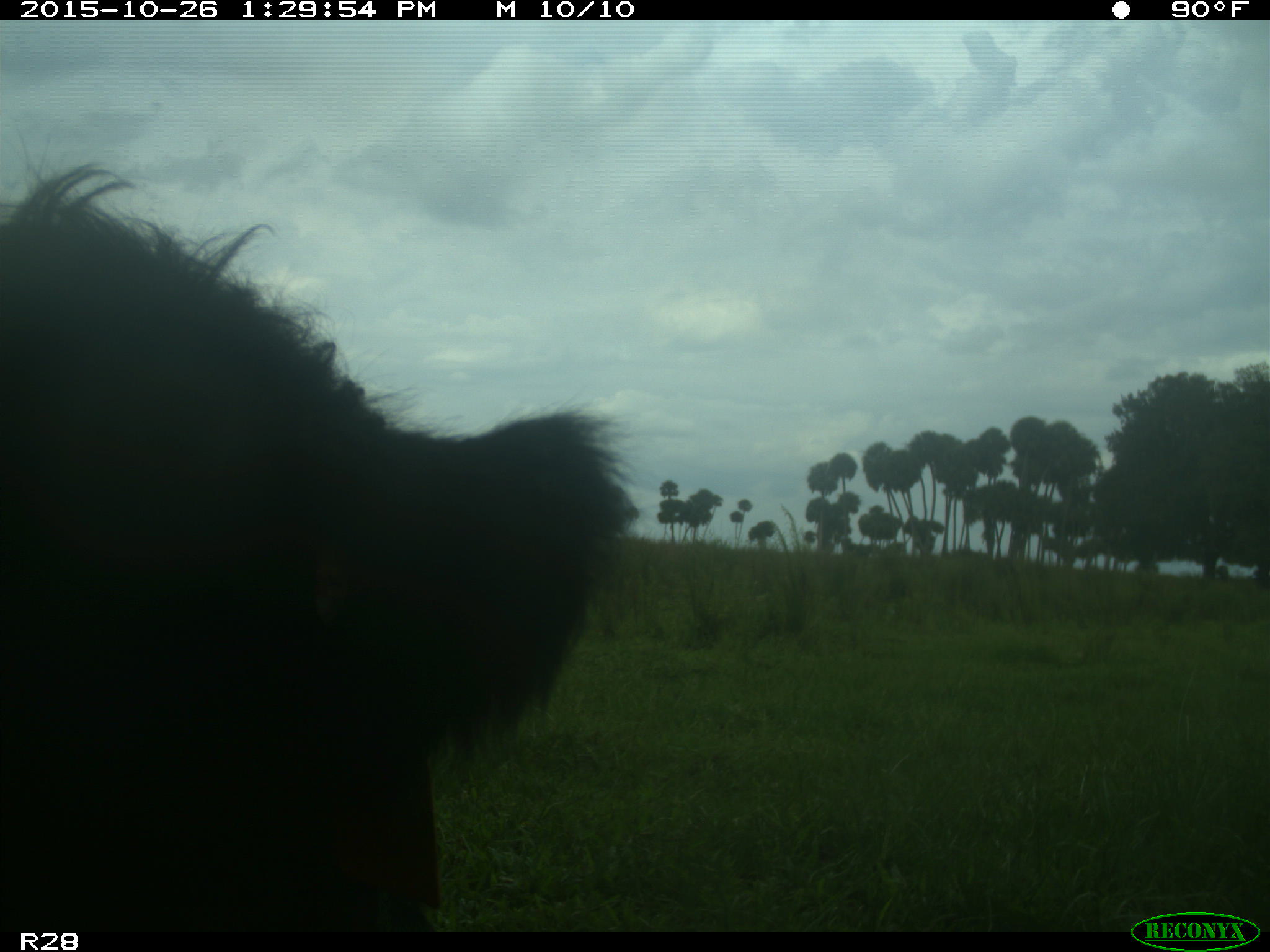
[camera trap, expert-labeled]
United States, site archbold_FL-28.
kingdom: Animalia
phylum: Chordata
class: Mammalia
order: Artiodactyla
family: Bovidae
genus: Bos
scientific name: Bos taurus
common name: domestic cow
Bos taurus (domestic cow).